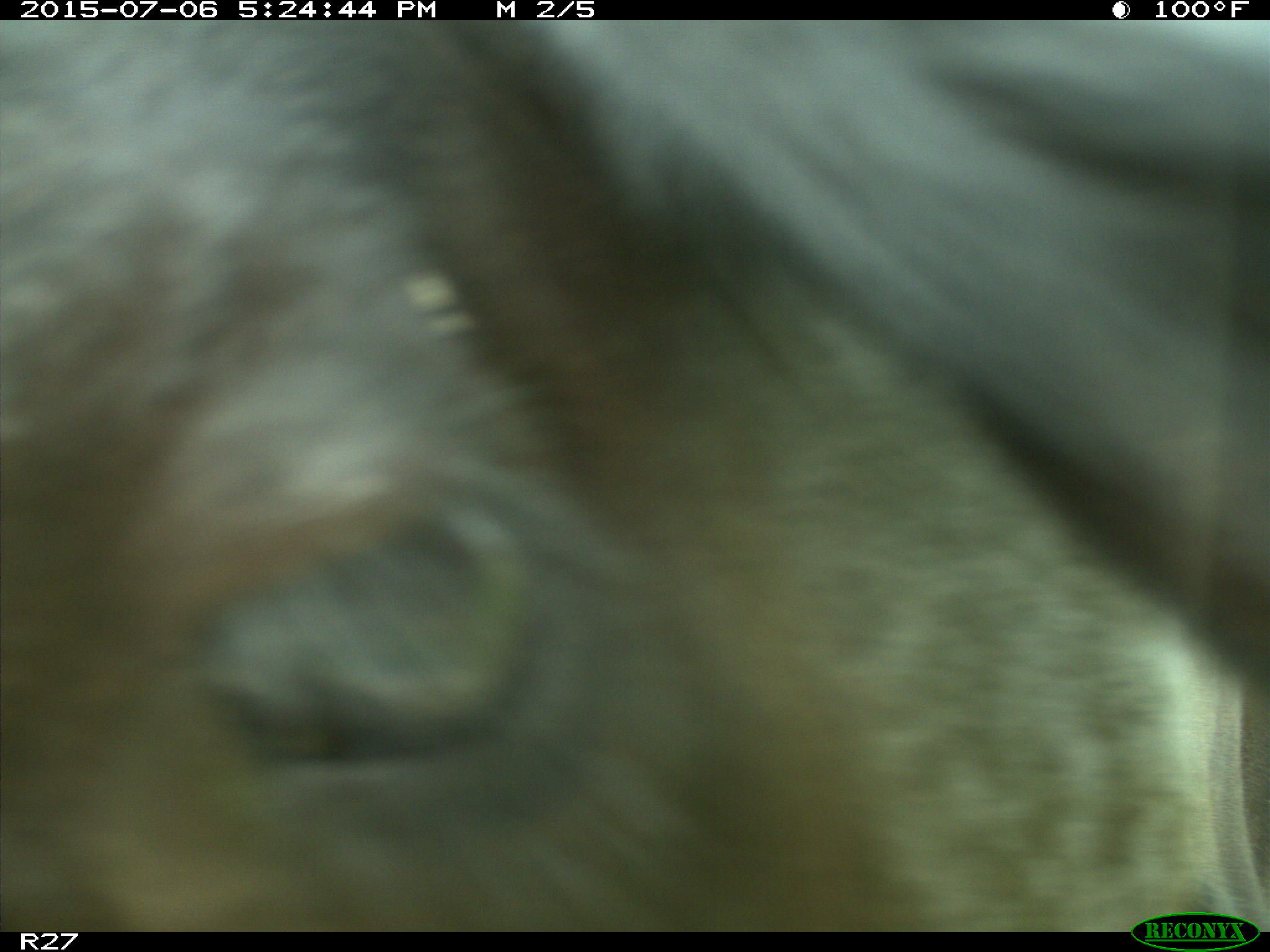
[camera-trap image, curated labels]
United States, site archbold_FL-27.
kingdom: Animalia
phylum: Chordata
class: Mammalia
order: Artiodactyla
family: Bovidae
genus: Bos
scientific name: Bos taurus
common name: domestic cow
Bos taurus (domestic cow).